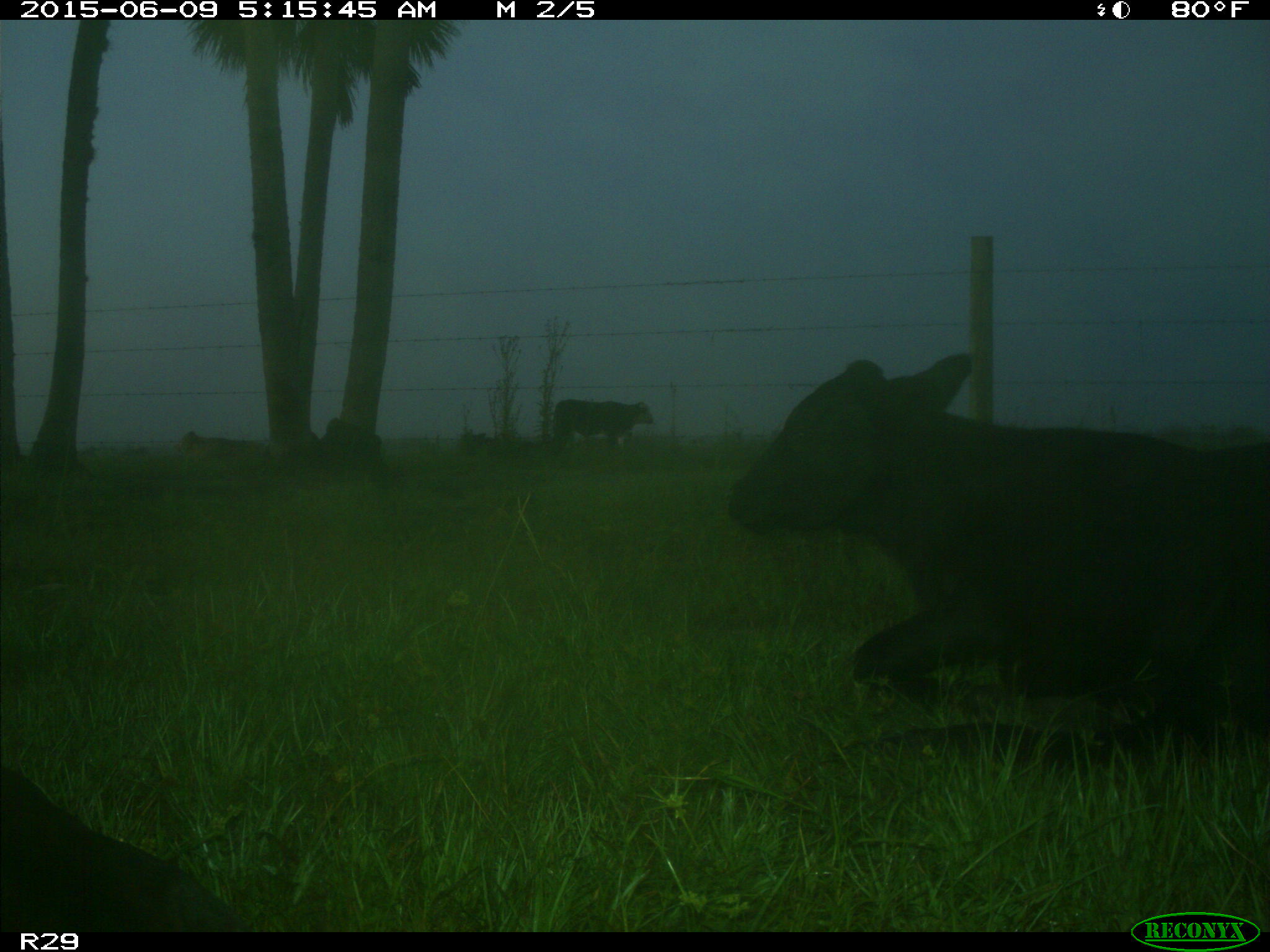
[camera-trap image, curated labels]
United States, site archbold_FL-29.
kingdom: Animalia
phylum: Chordata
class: Mammalia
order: Artiodactyla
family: Bovidae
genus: Bos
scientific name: Bos taurus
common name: domestic cow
Bos taurus (domestic cow).